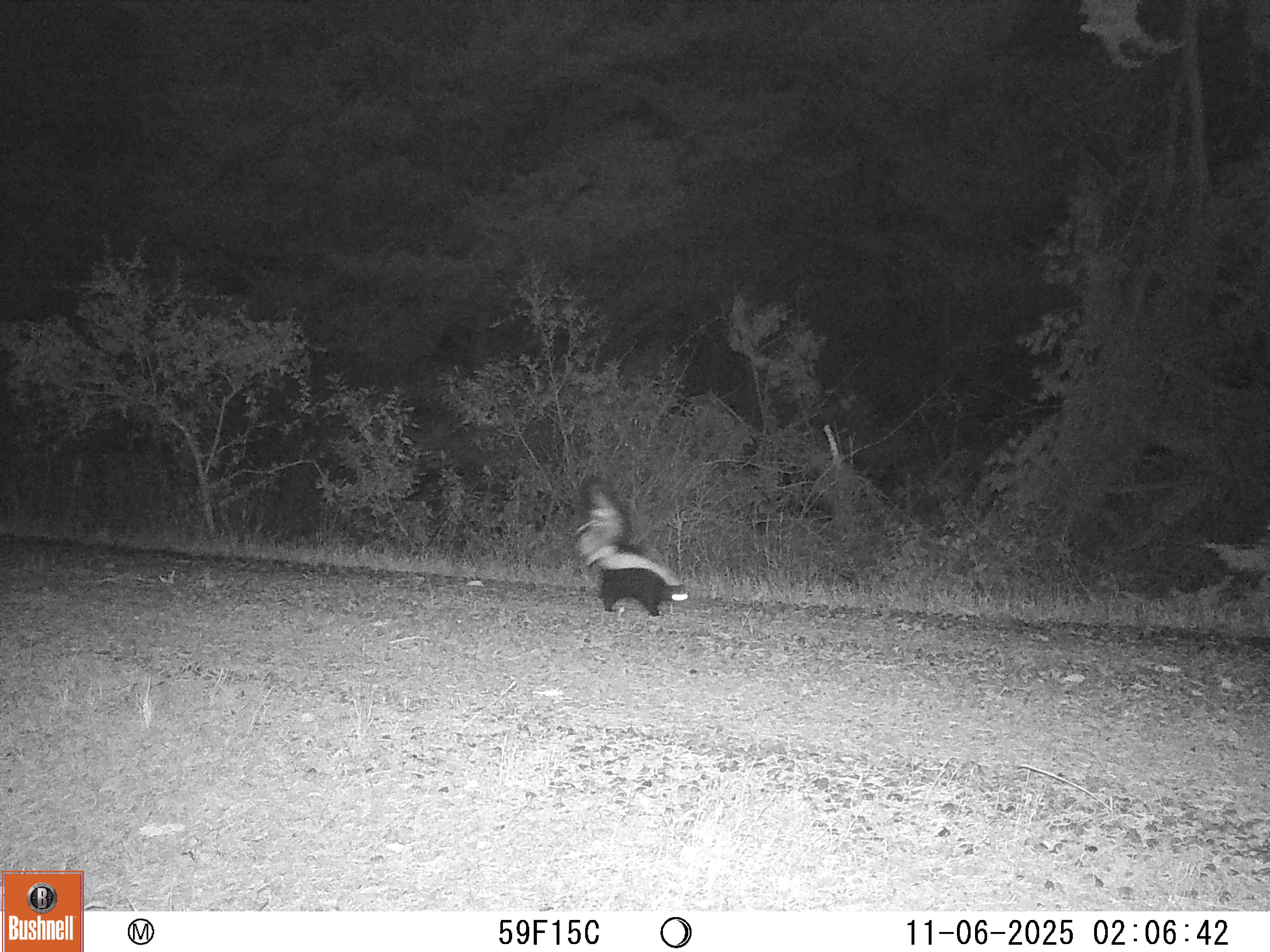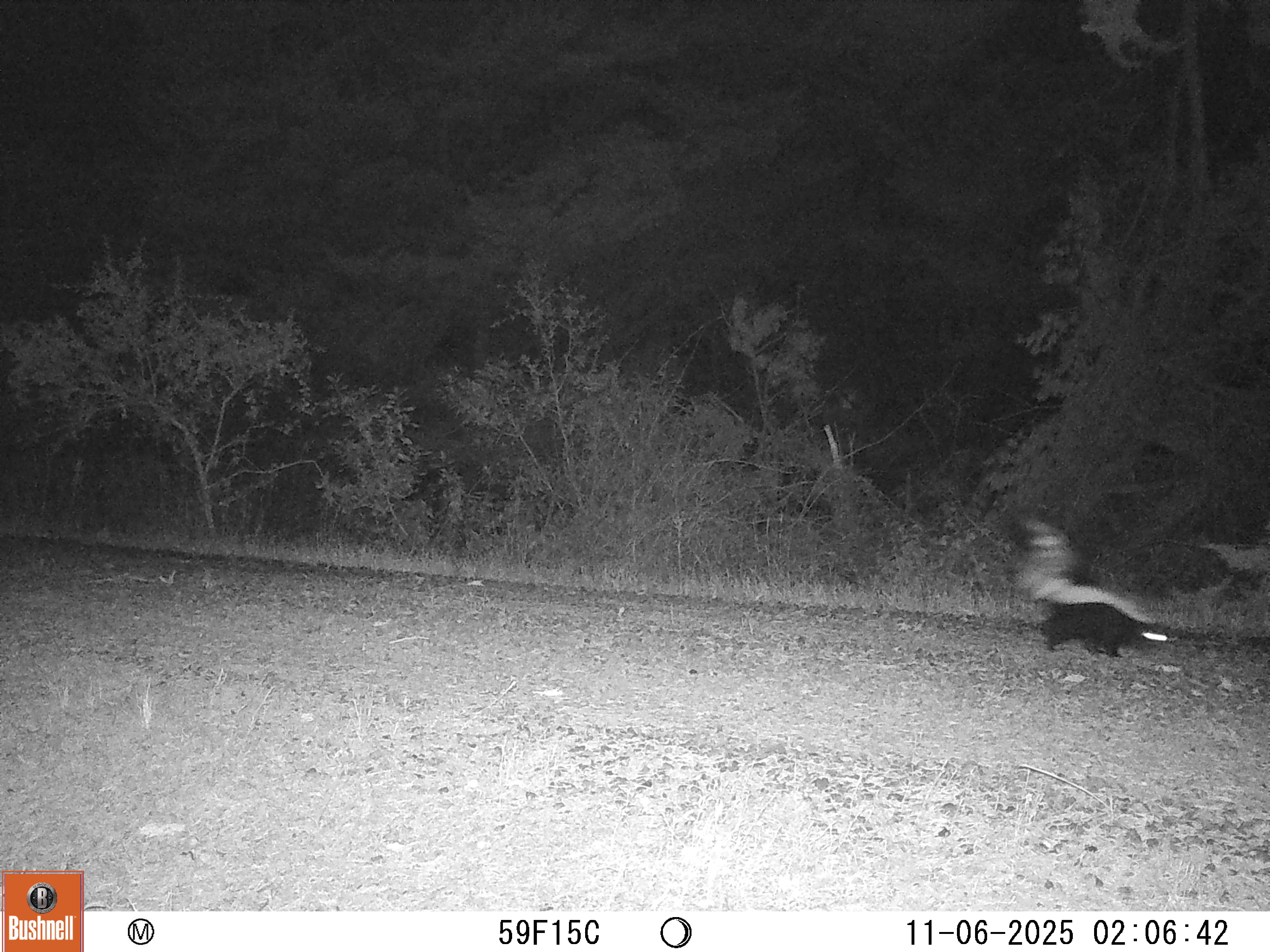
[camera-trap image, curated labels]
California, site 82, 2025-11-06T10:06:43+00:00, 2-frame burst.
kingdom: Animalia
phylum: Chordata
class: Mammalia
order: Carnivora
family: Mephitidae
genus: Mephitis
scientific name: Mephitis mephitis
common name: striped skunk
Striped skunk (Mephitis mephitis).